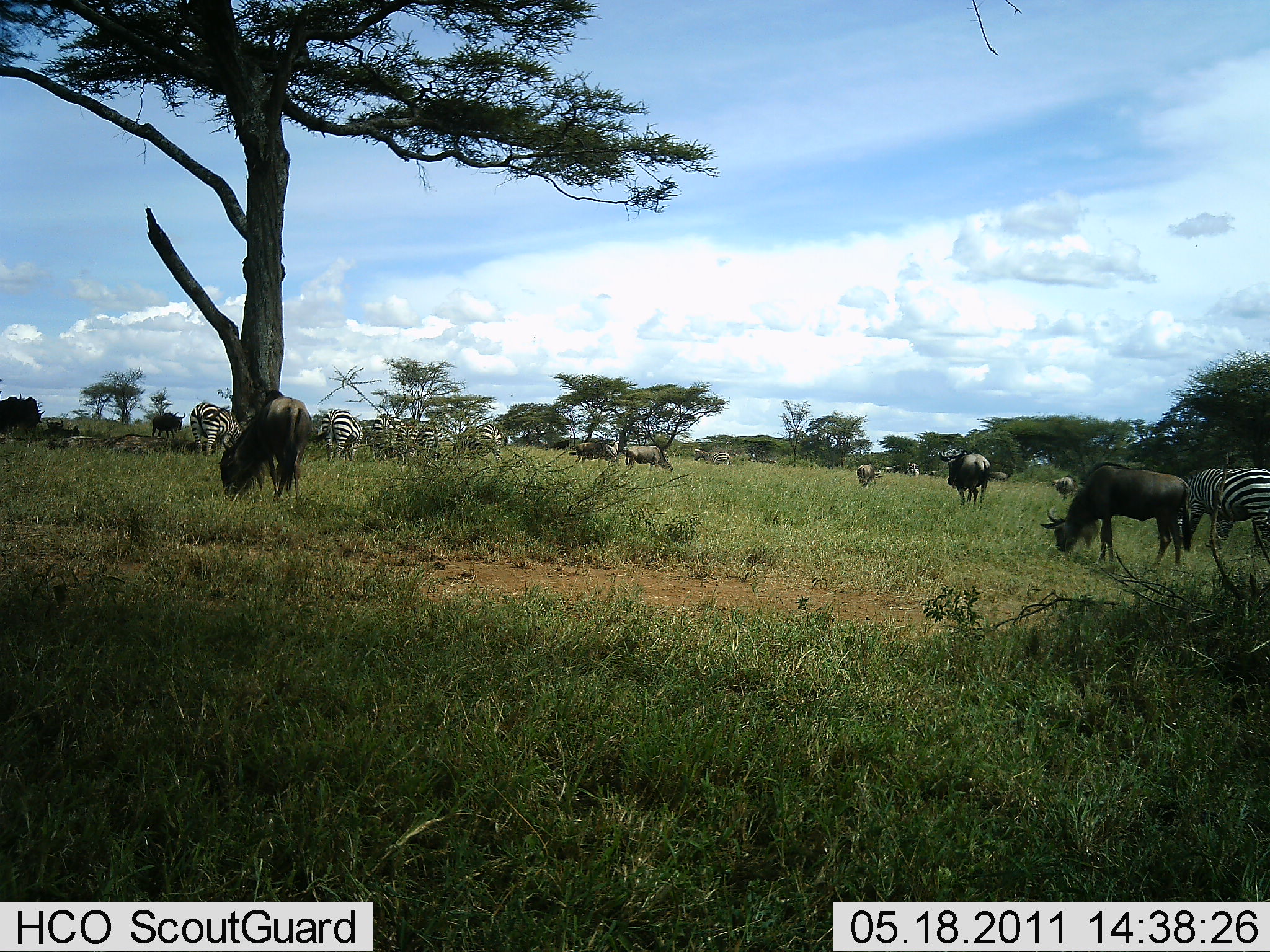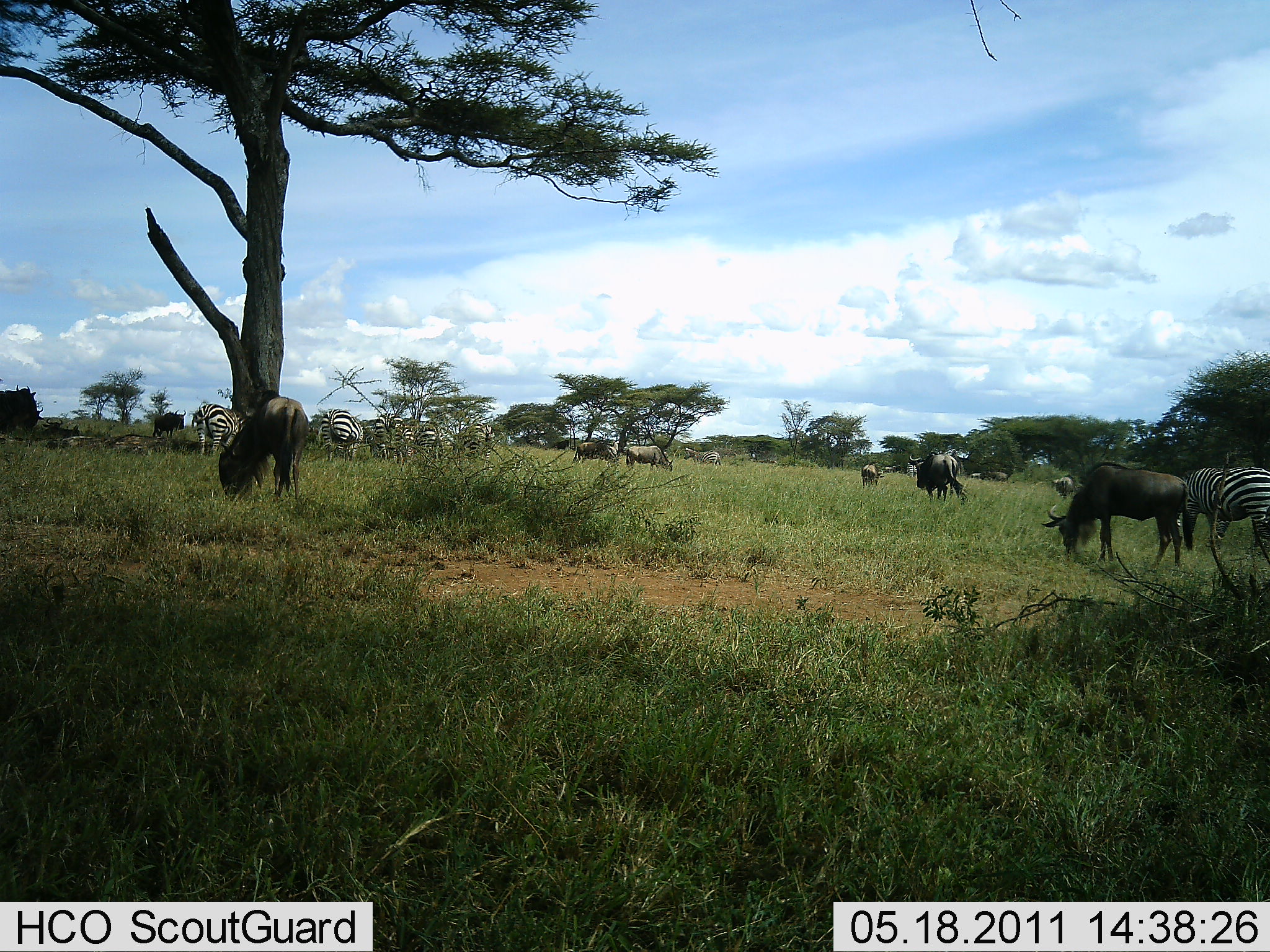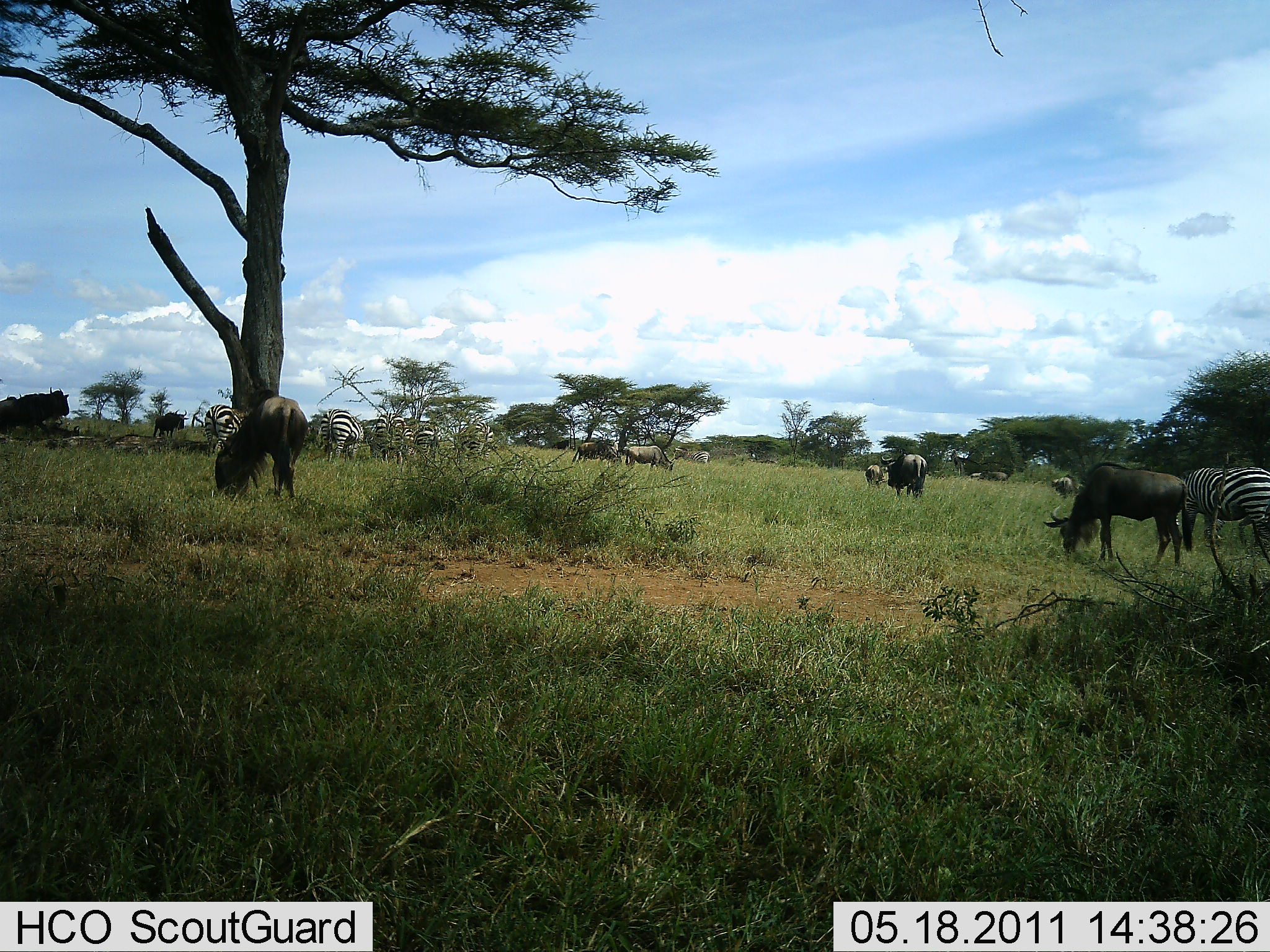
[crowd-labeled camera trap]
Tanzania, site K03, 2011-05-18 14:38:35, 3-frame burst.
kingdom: Animalia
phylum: Chordata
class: Mammalia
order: Artiodactyla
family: Bovidae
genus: Connochaetes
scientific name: Connochaetes taurinus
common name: blue wildebeest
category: wildebeest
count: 8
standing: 27%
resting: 9%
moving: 45%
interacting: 0%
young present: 9%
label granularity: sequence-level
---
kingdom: Animalia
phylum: Chordata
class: Mammalia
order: Perissodactyla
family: Equidae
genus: Equus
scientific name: Equus quagga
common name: plains zebra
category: zebra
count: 6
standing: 27%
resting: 0%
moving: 18%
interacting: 0%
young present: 0%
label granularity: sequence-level